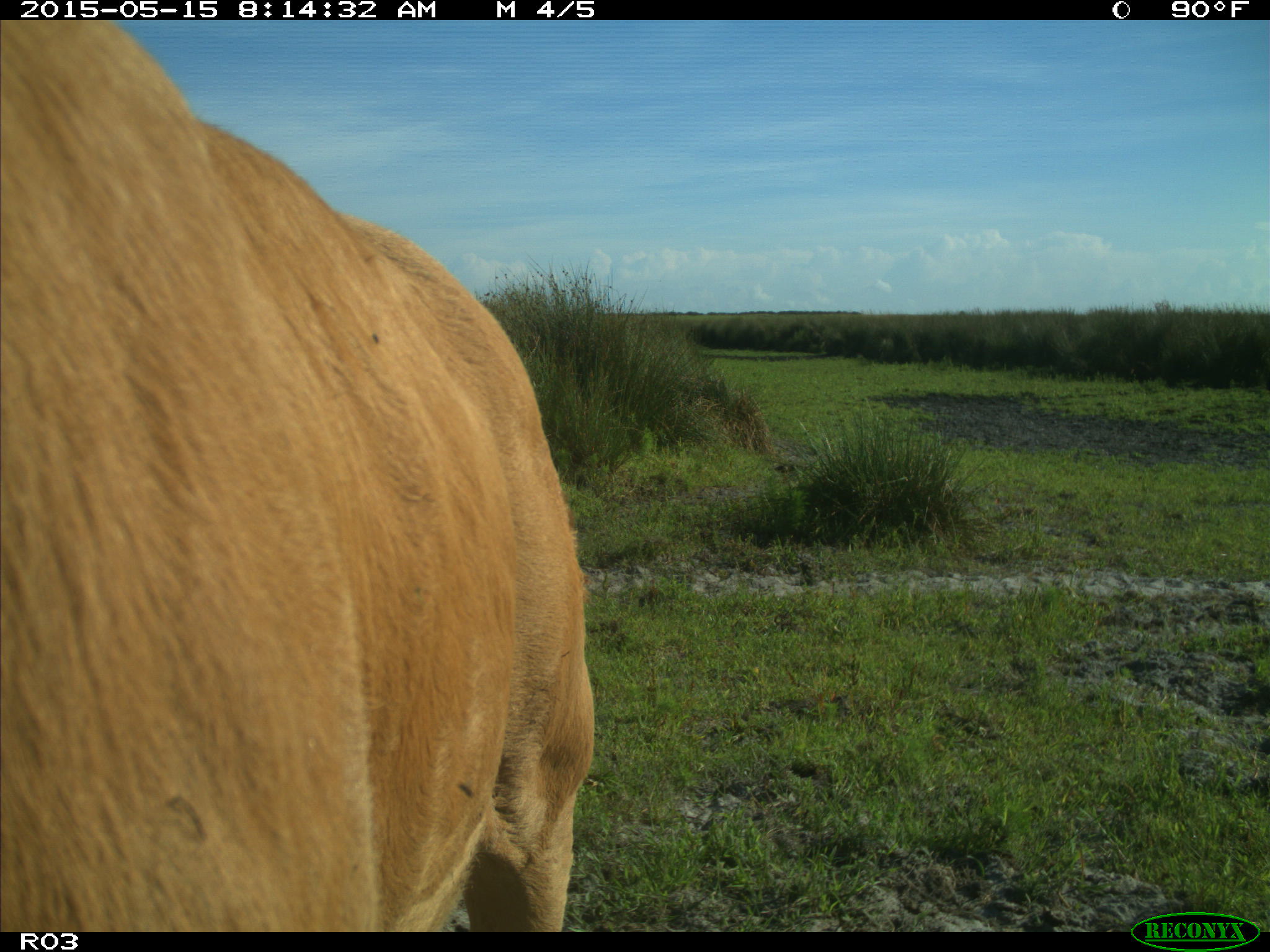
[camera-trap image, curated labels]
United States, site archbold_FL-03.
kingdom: Animalia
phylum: Chordata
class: Mammalia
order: Artiodactyla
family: Bovidae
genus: Bos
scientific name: Bos taurus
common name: domestic cow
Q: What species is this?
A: Bos taurus (domestic cow).